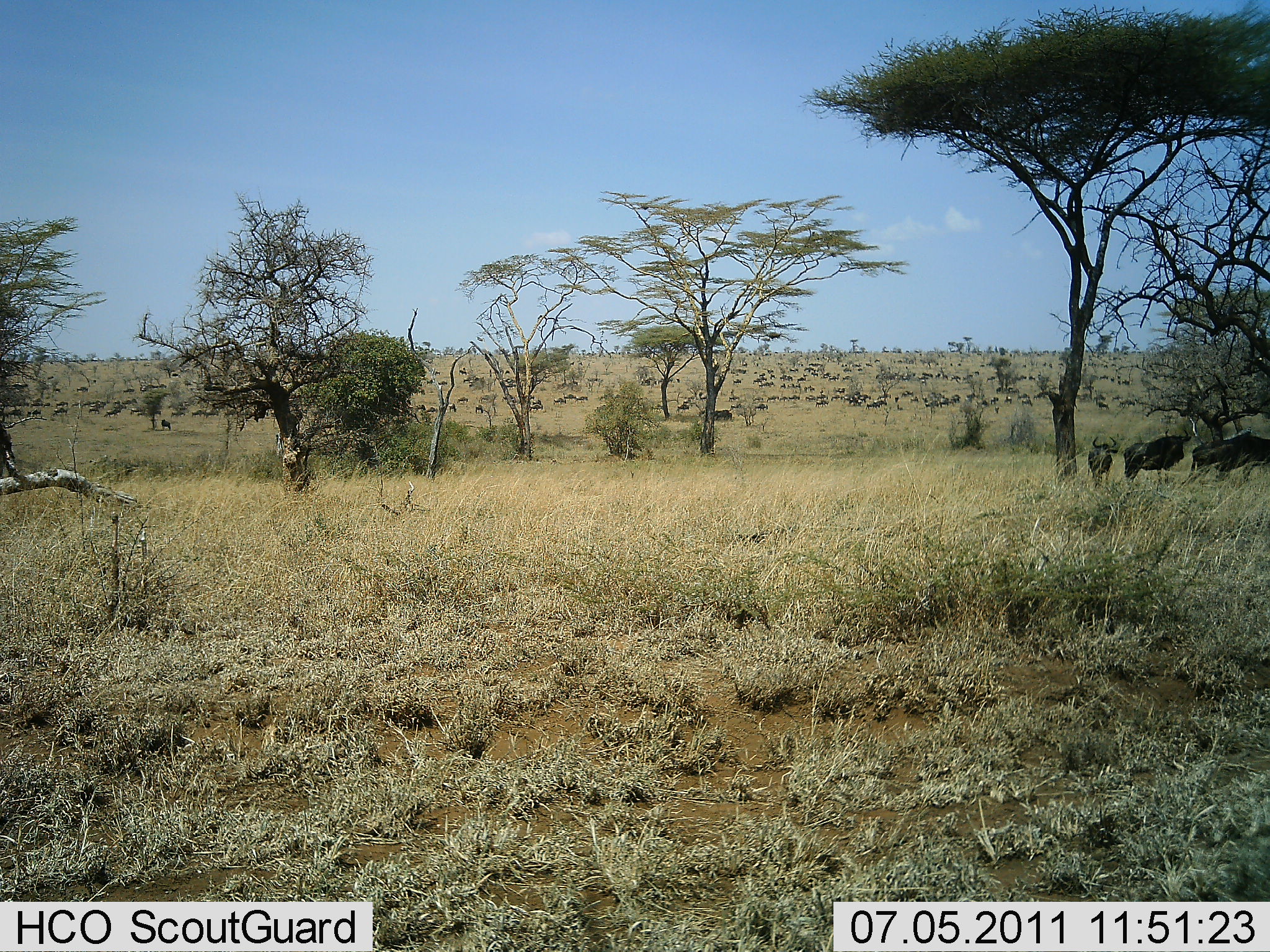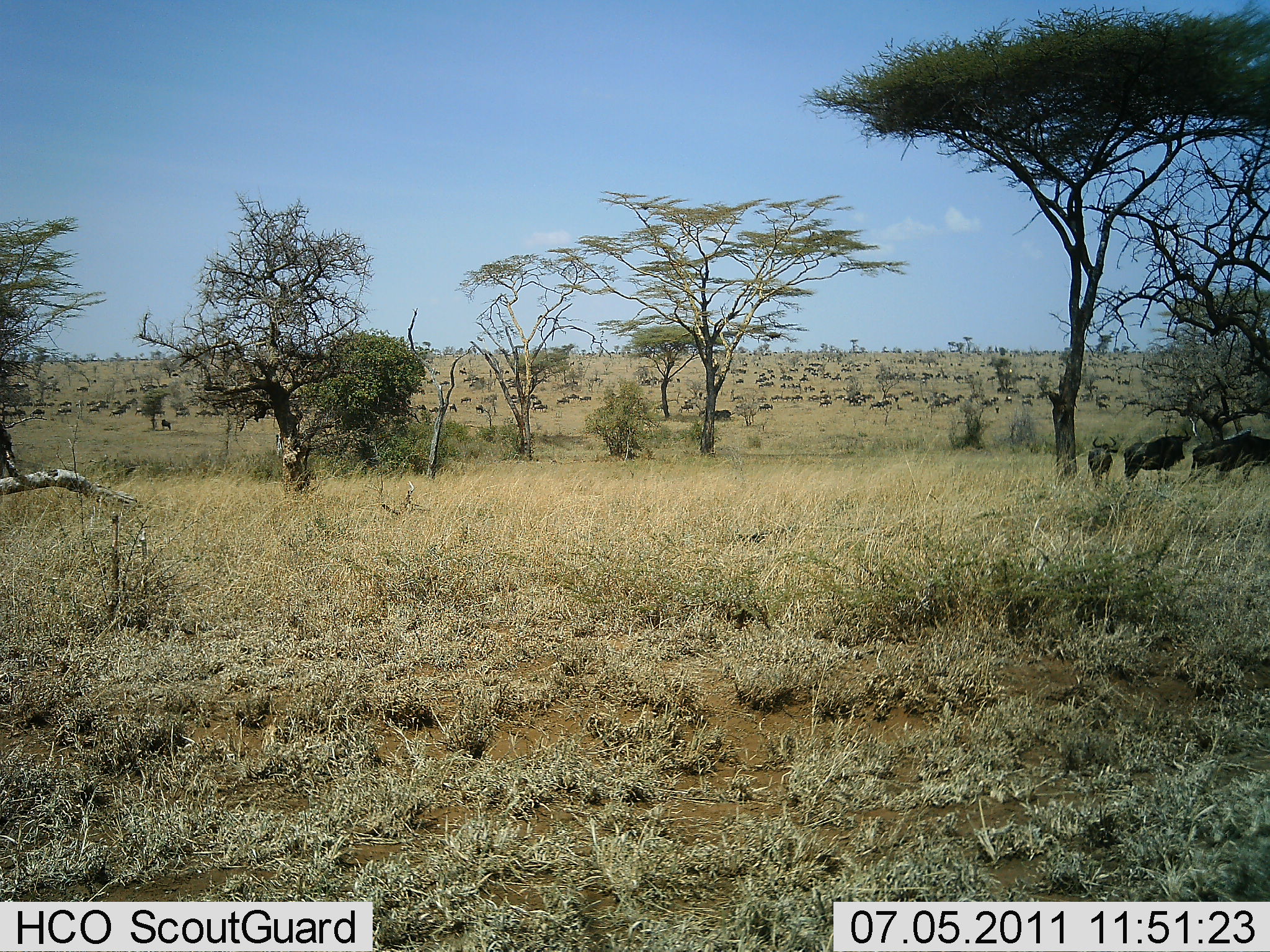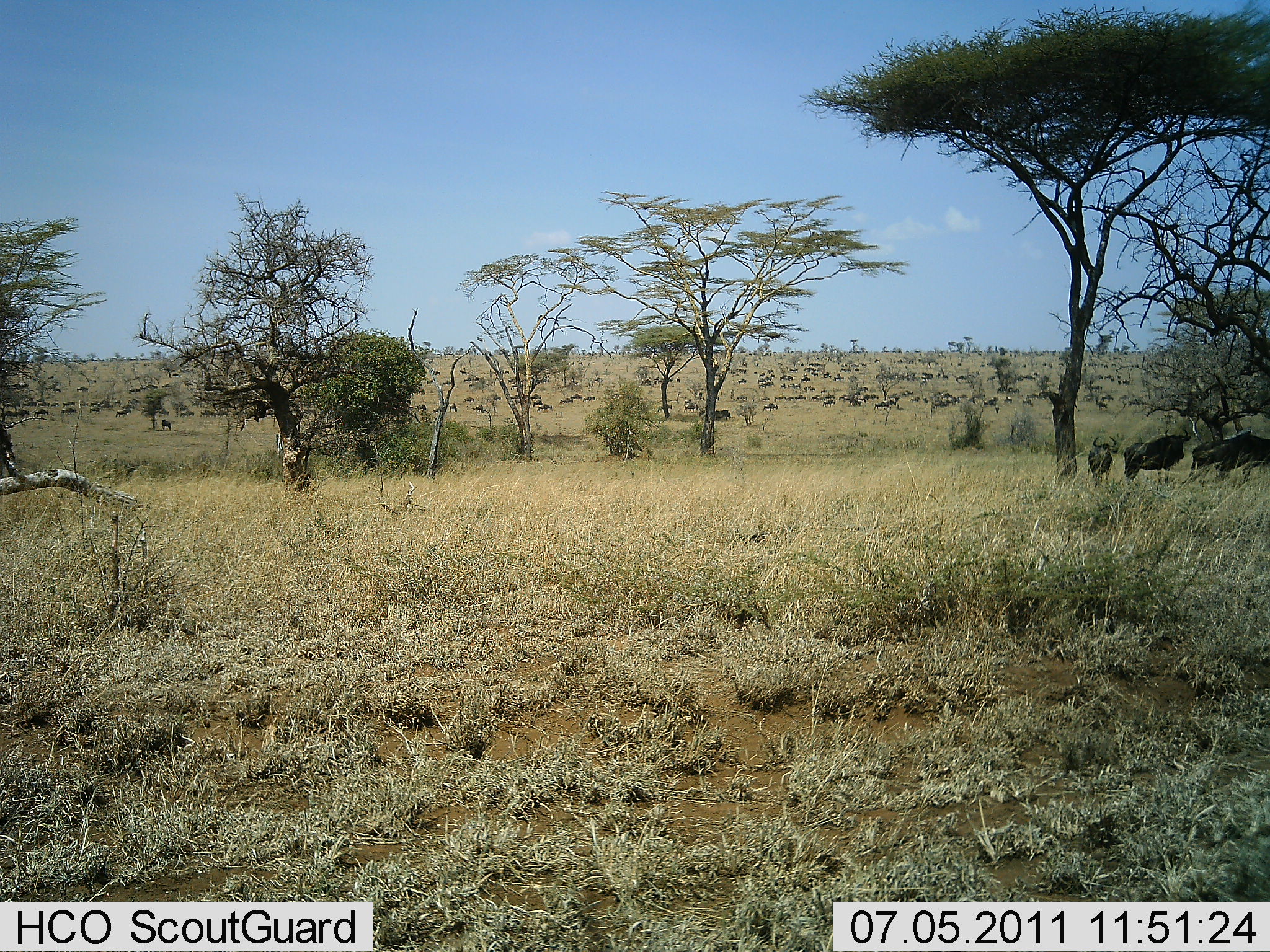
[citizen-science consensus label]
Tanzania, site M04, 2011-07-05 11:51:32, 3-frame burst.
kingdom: Animalia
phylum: Chordata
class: Mammalia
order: Artiodactyla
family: Bovidae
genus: Connochaetes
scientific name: Connochaetes taurinus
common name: blue wildebeest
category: wildebeest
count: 51+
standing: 38%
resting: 8%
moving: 77%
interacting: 0%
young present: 0%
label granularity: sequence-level